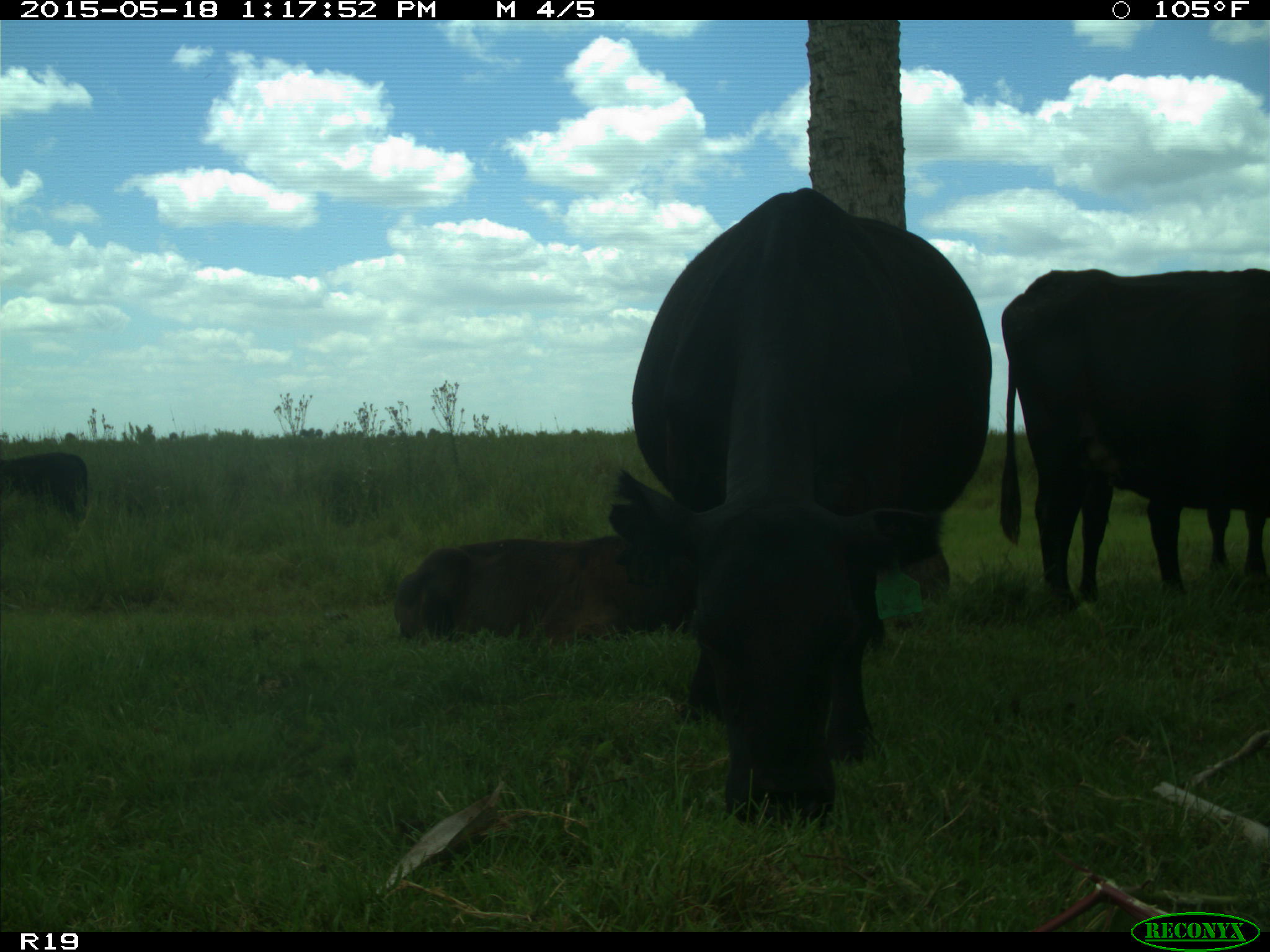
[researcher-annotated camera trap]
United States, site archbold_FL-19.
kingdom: Animalia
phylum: Chordata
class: Mammalia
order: Artiodactyla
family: Bovidae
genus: Bos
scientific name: Bos taurus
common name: domestic cow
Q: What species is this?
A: Bos taurus (domestic cow).